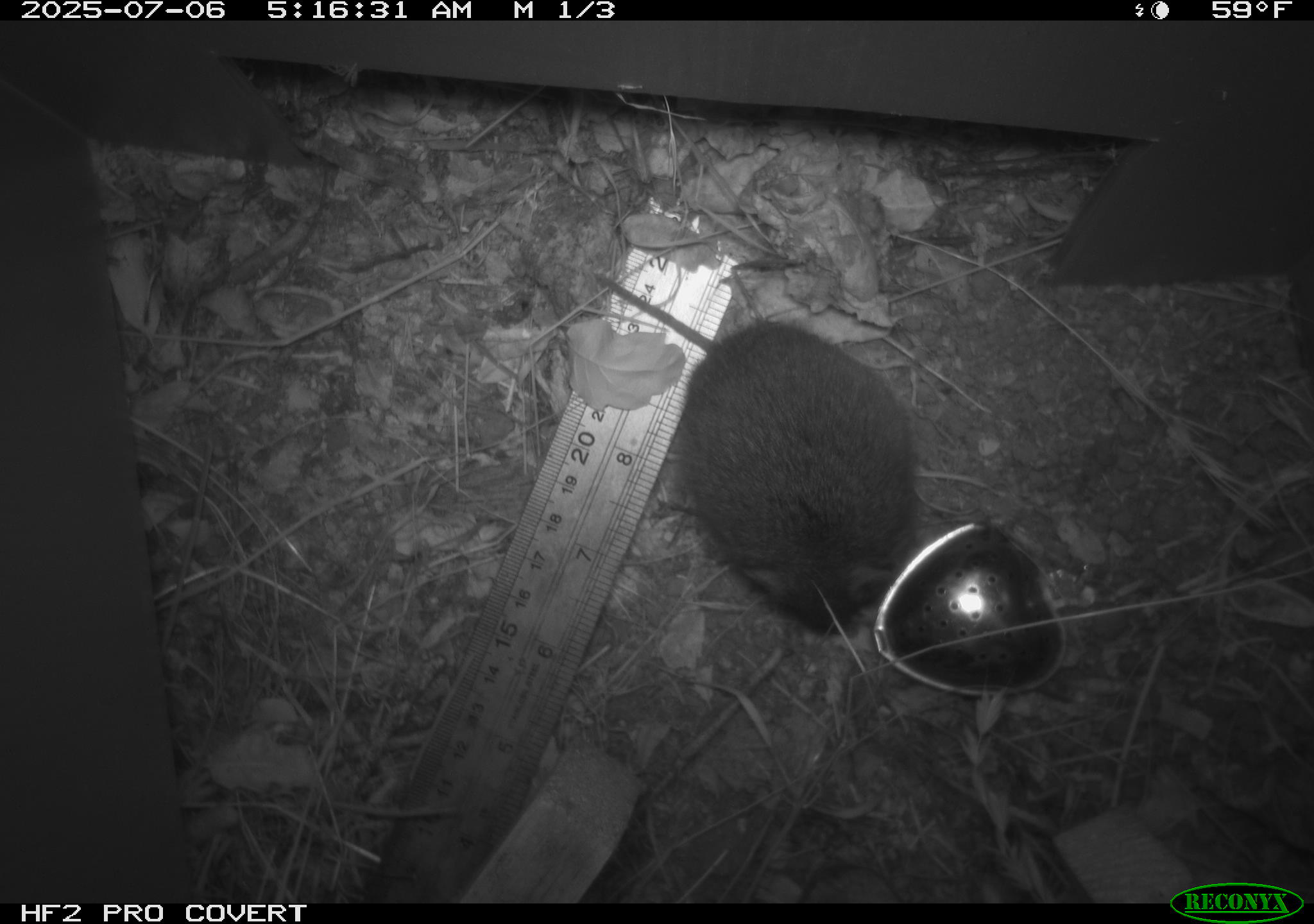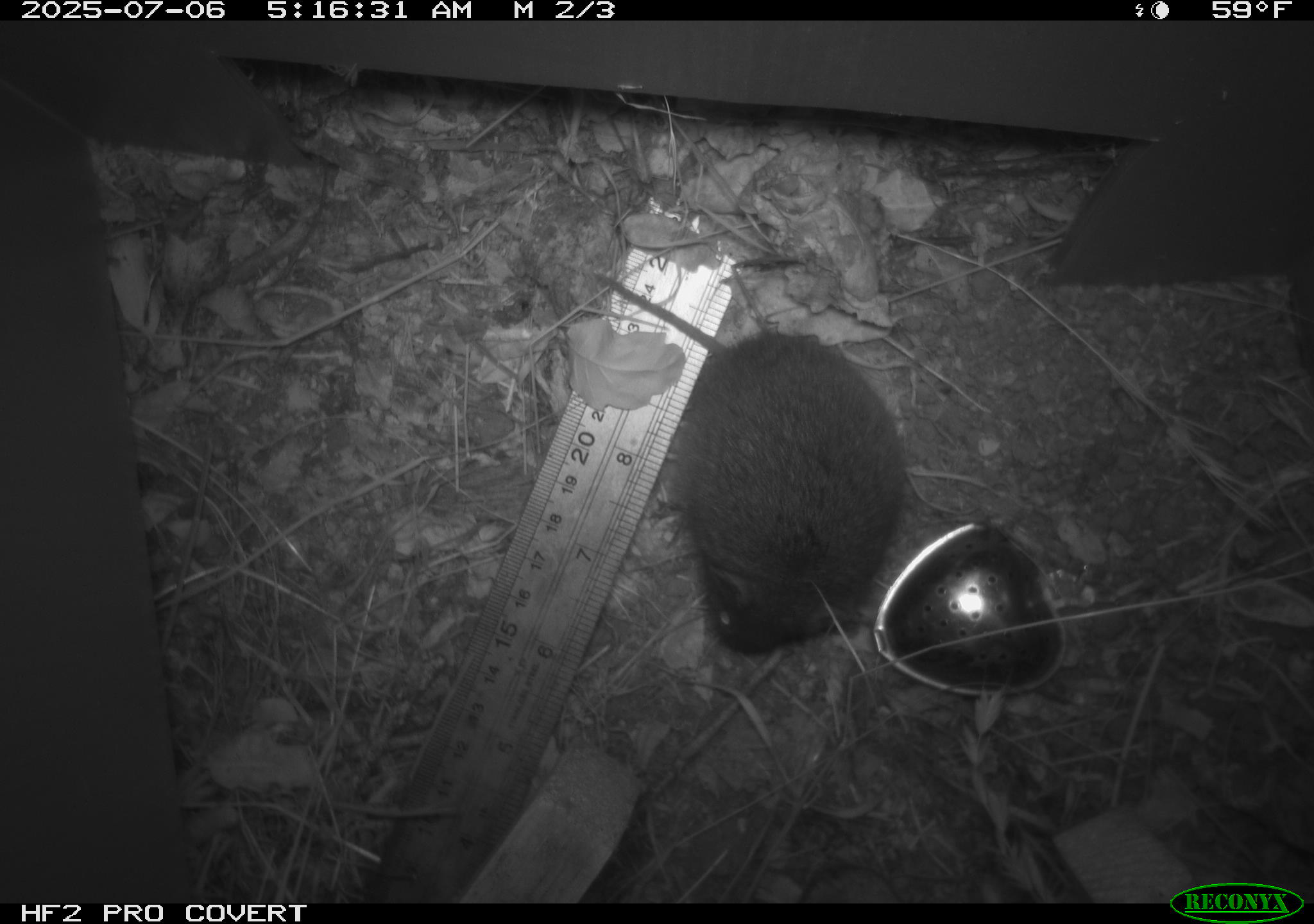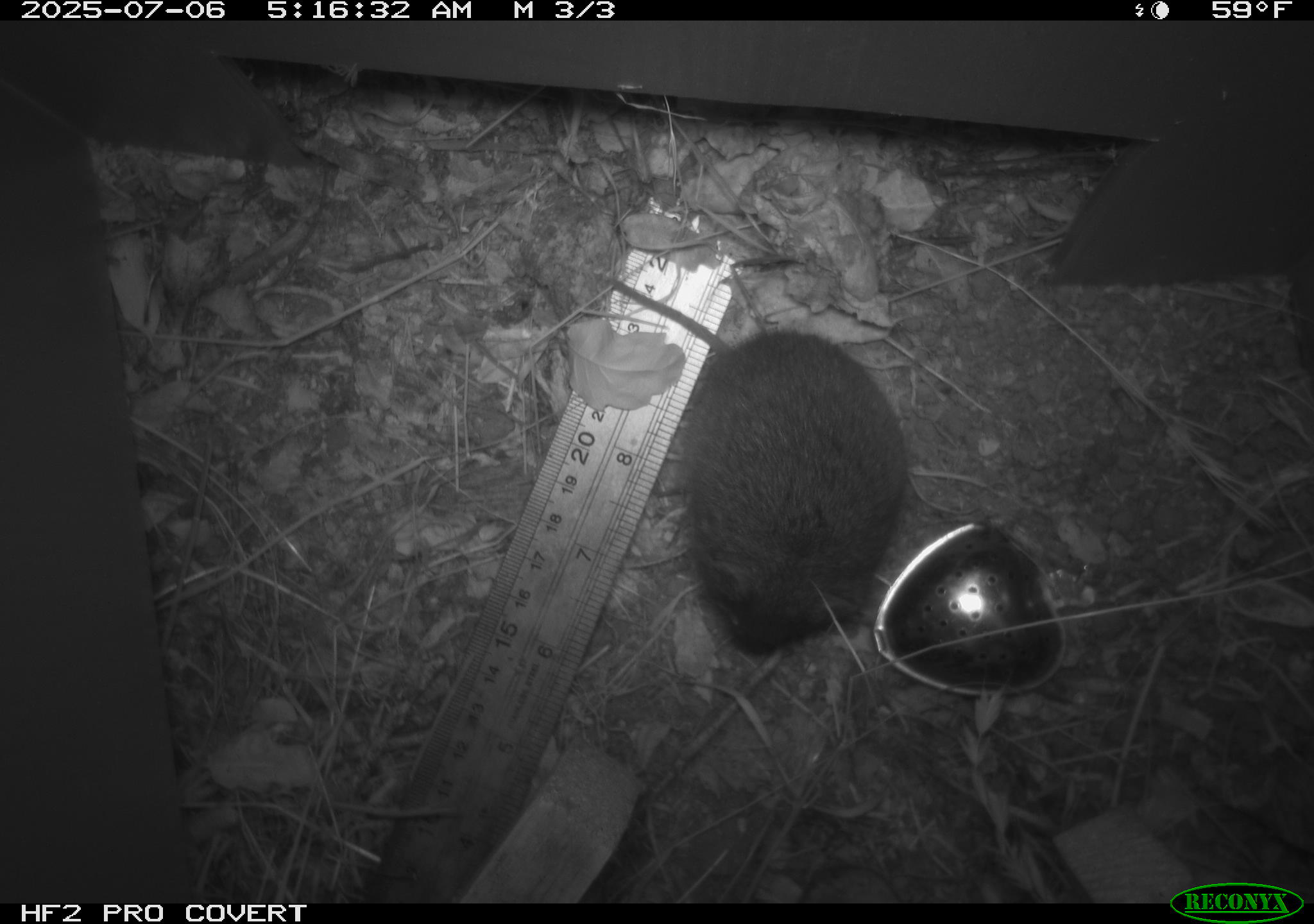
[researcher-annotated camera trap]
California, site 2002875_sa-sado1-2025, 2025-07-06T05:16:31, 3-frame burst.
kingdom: Animalia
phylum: Chordata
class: Mammalia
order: Rodentia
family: Cricetidae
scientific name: Arvicolinae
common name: voles, lemmings, and muskrats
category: arvicolinae subfamily